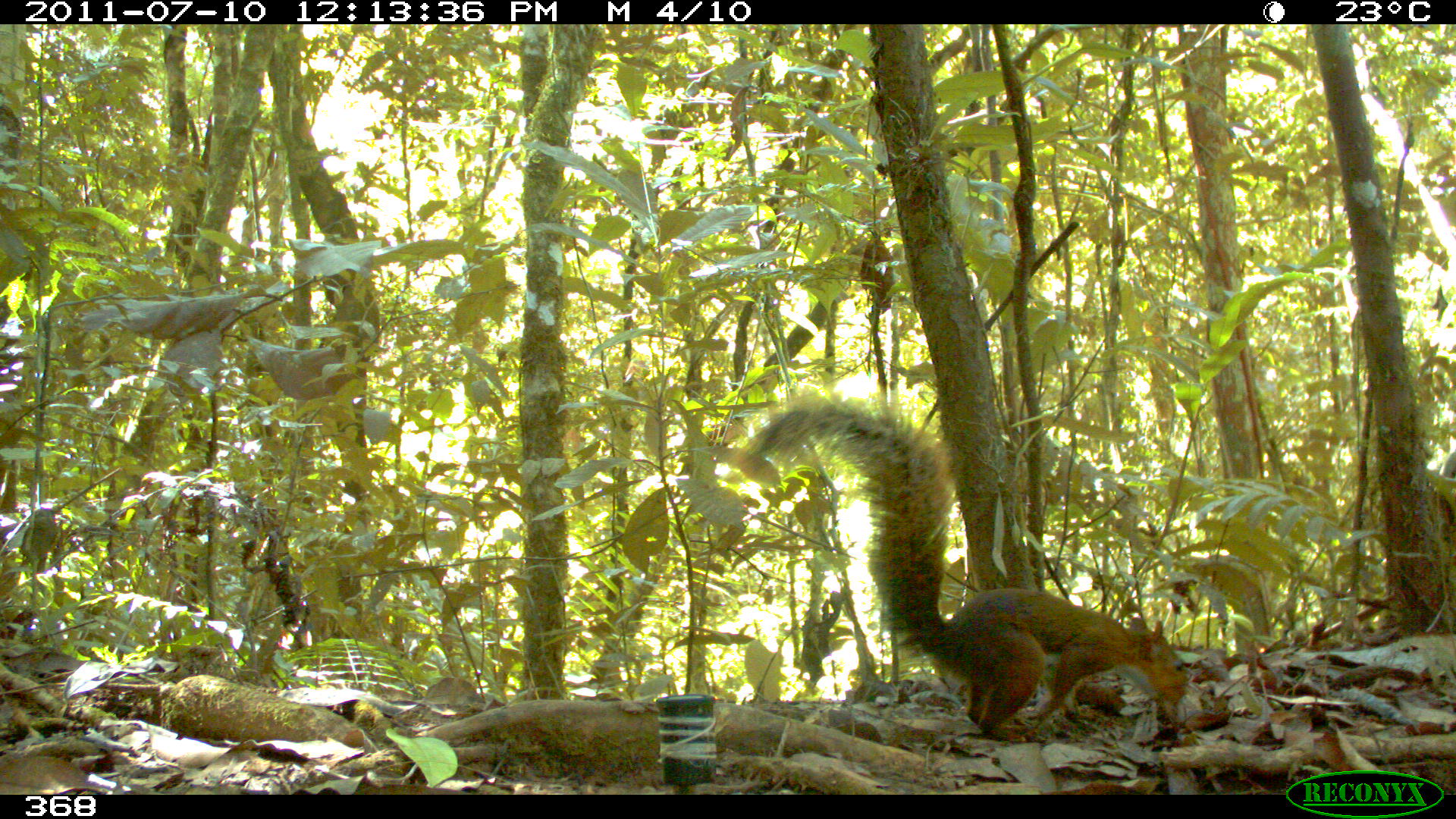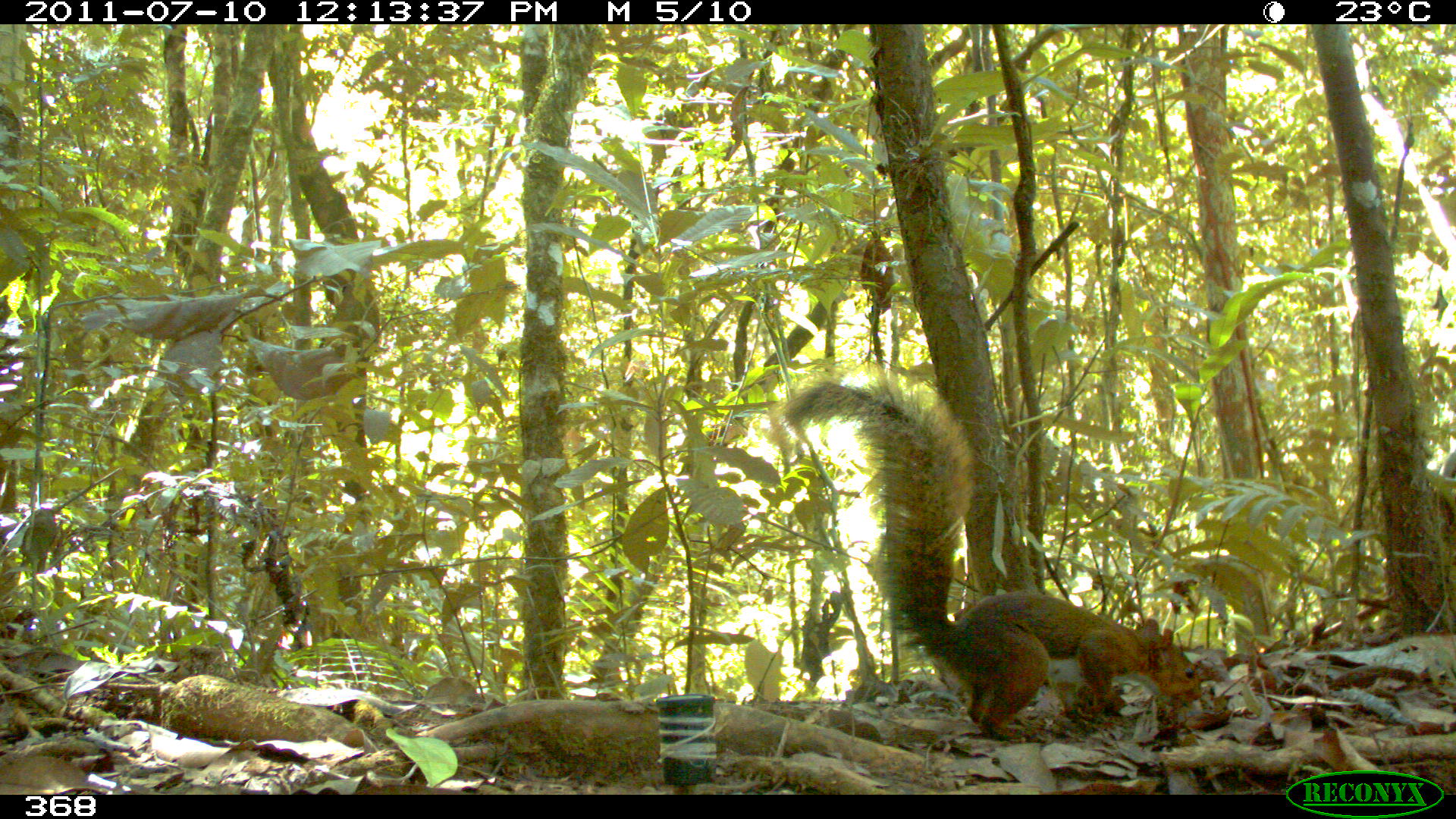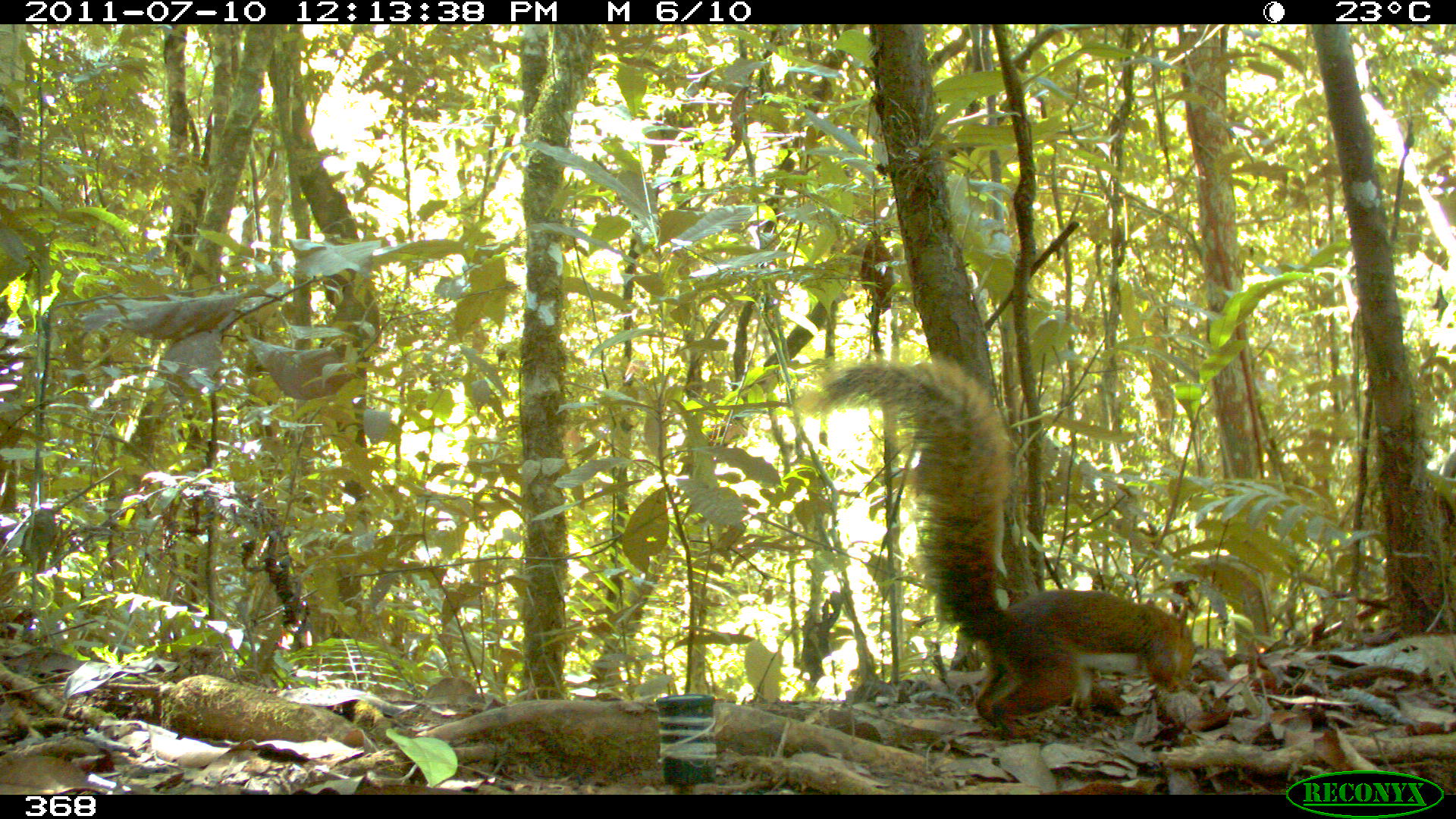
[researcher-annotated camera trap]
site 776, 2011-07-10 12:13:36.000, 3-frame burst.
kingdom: Animalia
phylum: Chordata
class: Mammalia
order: Rodentia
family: Sciuridae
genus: Sciurus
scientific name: Sciurus spadiceus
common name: southern amazon red squirrel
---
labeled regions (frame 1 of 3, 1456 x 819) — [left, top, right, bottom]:
sciurus spadiceus: [733, 393, 1187, 742]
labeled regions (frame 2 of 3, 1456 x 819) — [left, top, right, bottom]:
sciurus spadiceus: [768, 360, 1203, 742]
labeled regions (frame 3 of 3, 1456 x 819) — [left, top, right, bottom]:
sciurus spadiceus: [795, 352, 1194, 742]